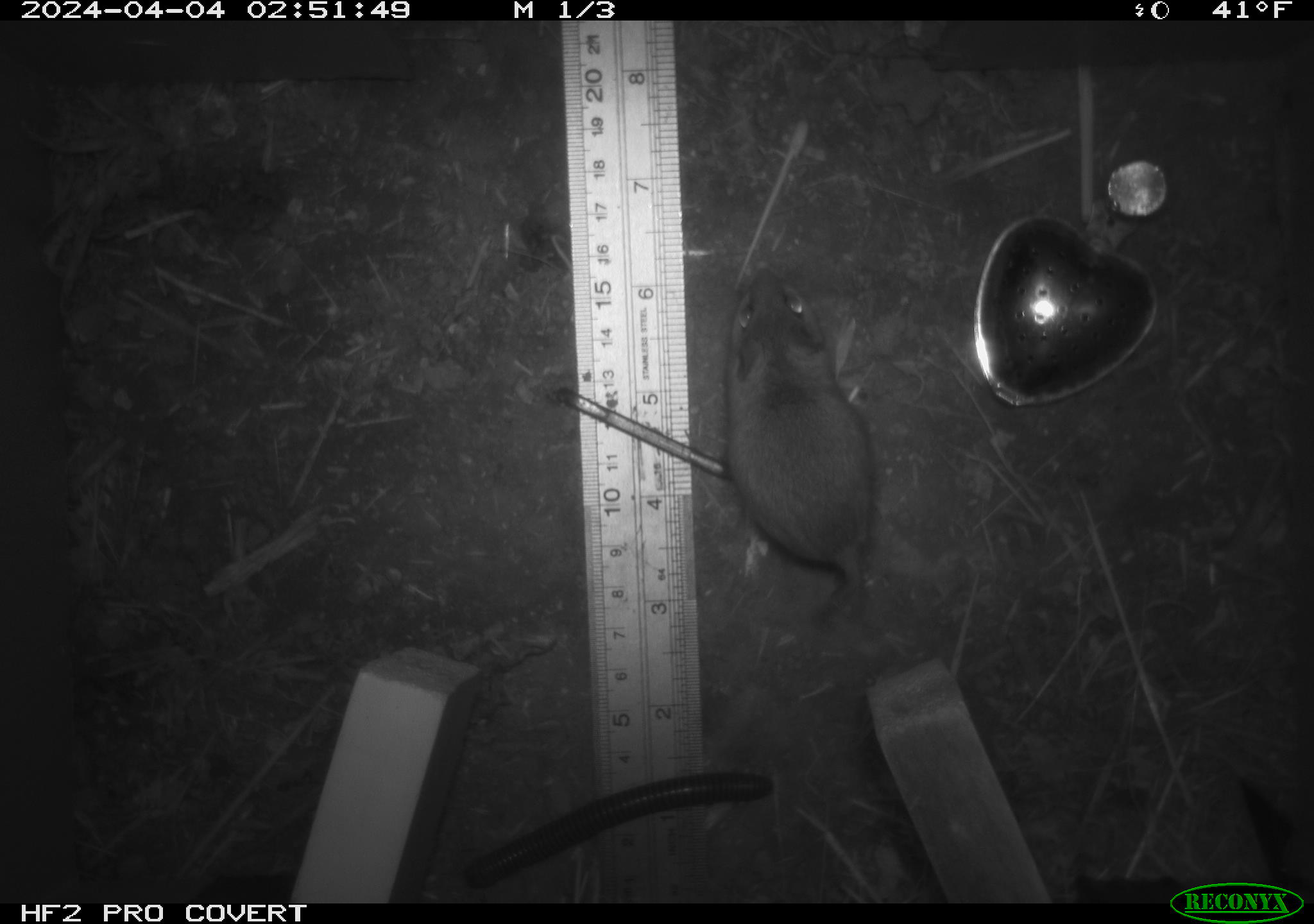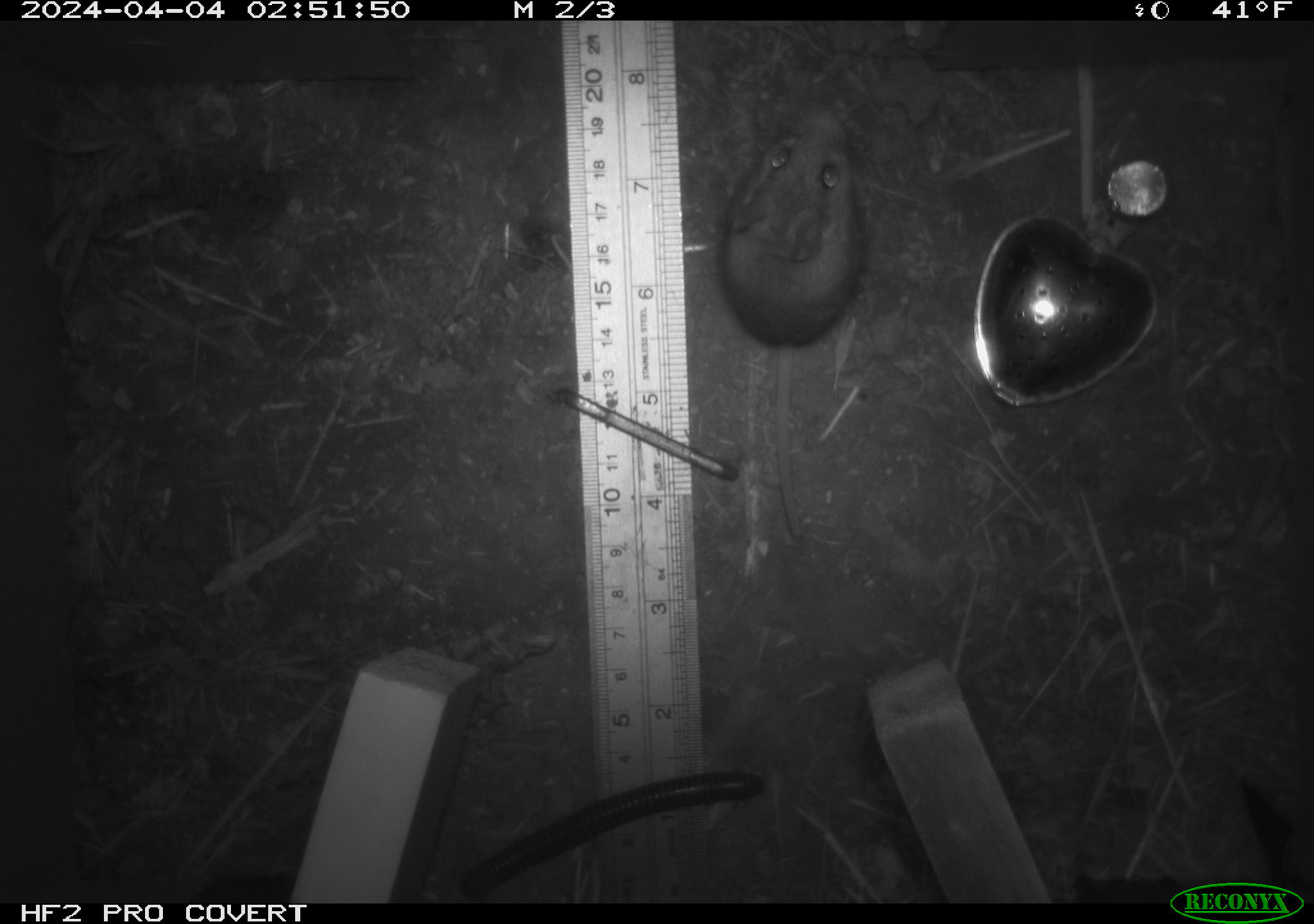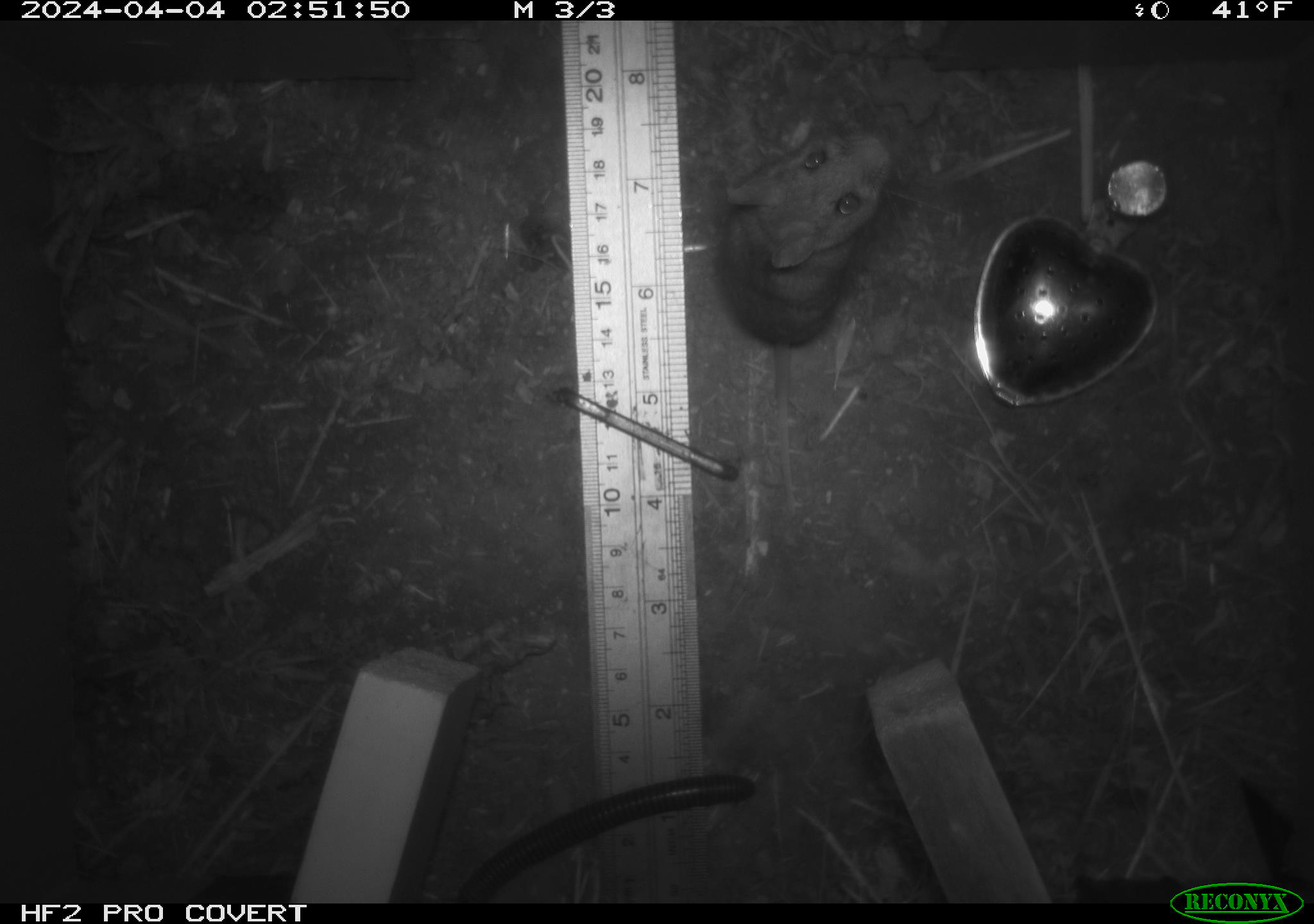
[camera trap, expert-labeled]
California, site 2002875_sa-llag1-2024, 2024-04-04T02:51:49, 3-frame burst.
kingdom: Animalia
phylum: Arthropoda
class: Diplopoda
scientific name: Diplopoda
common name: millipedes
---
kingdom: Animalia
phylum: Chordata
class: Mammalia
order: Rodentia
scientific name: Rodentia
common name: mouse species